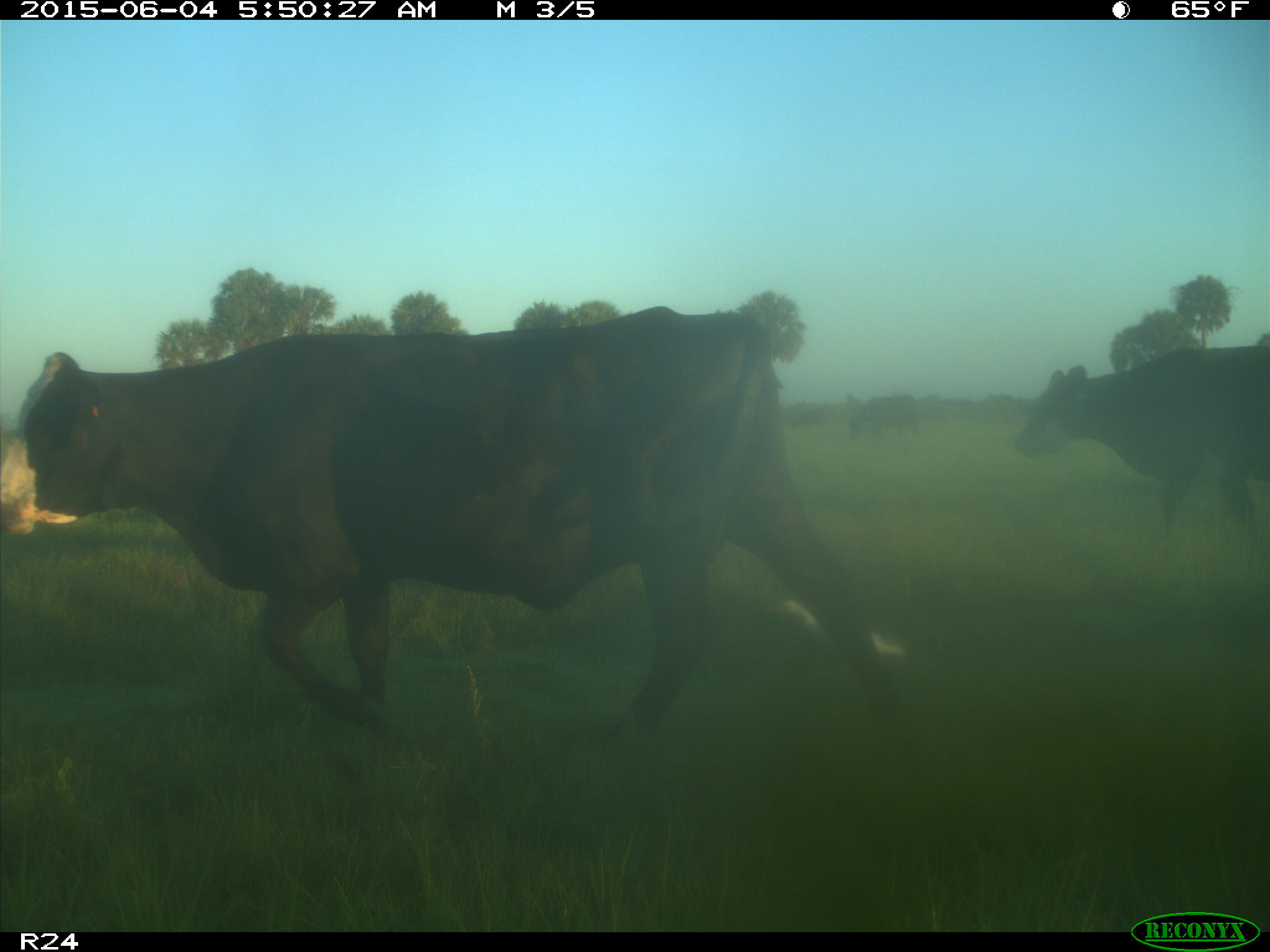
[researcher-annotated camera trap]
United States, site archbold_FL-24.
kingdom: Animalia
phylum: Chordata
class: Mammalia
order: Artiodactyla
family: Bovidae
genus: Bos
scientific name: Bos taurus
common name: domestic cow